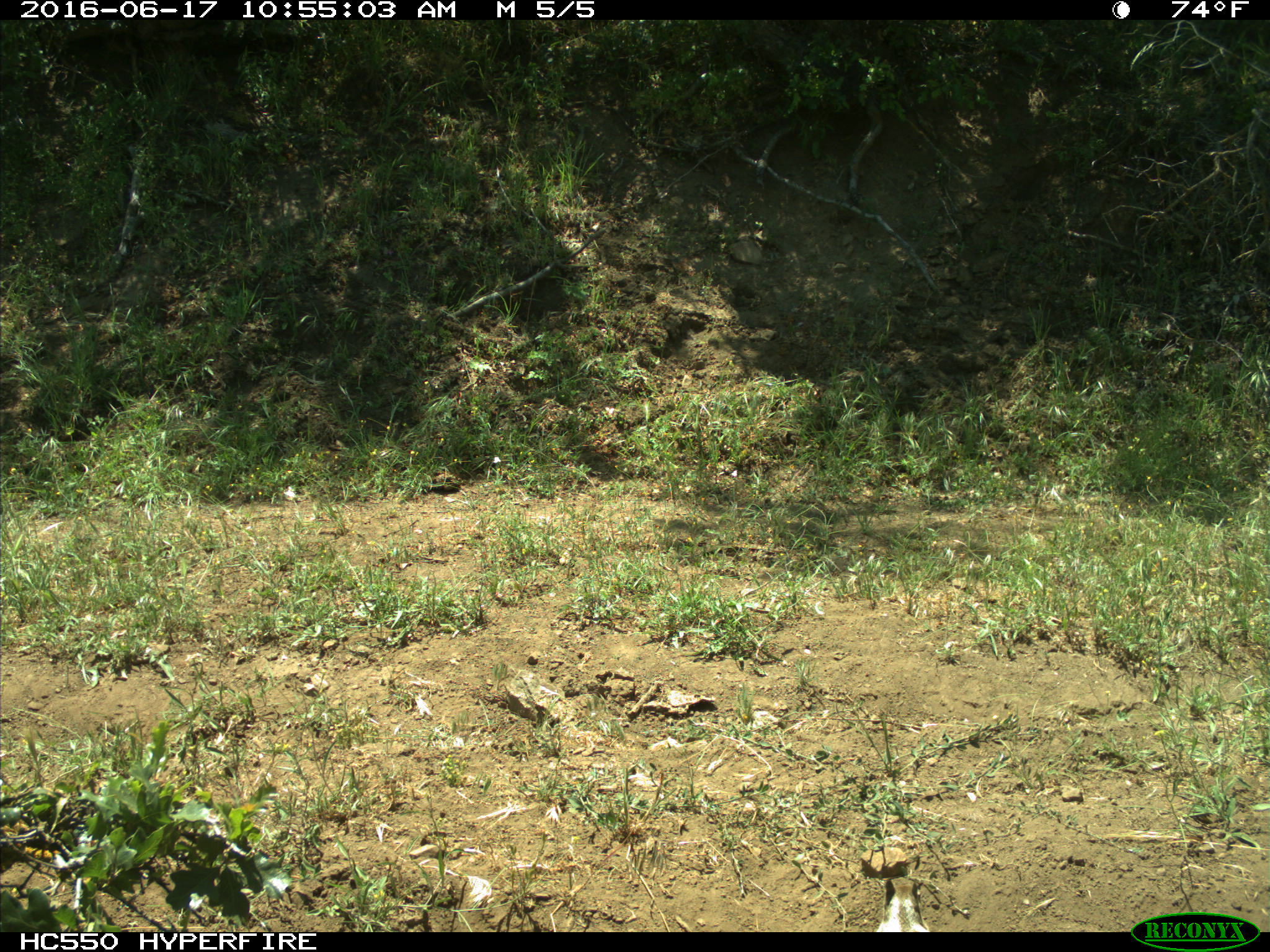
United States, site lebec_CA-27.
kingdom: Animalia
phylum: Chordata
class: Mammalia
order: Rodentia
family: Sciuridae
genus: Otospermophilus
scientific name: Otospermophilus beecheyi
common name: california ground squirrel